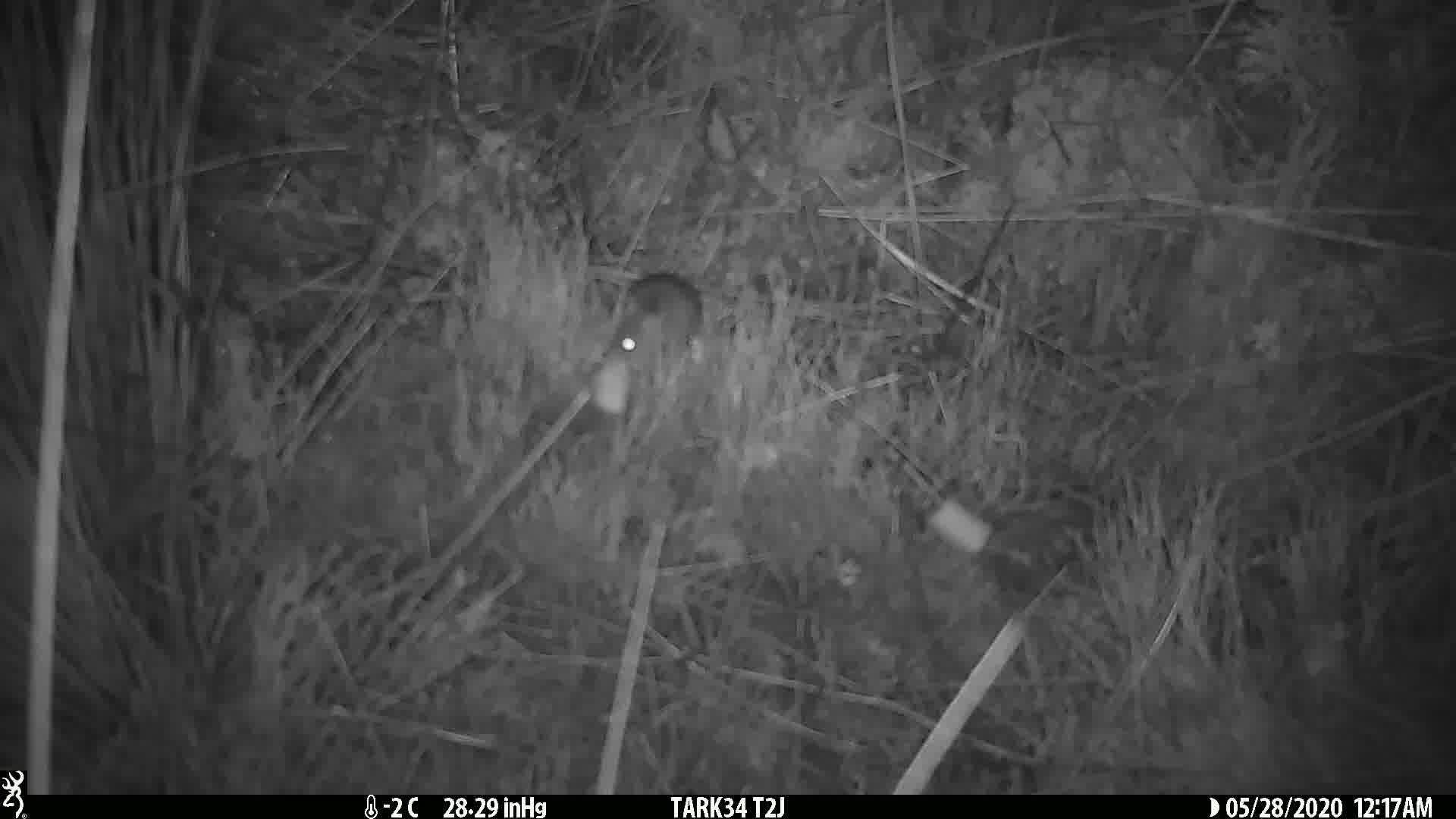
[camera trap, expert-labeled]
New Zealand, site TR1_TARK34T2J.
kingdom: Animalia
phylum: Chordata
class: Mammalia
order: Rodentia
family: Muridae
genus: Mus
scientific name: Mus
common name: mouse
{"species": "mouse (Mus)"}